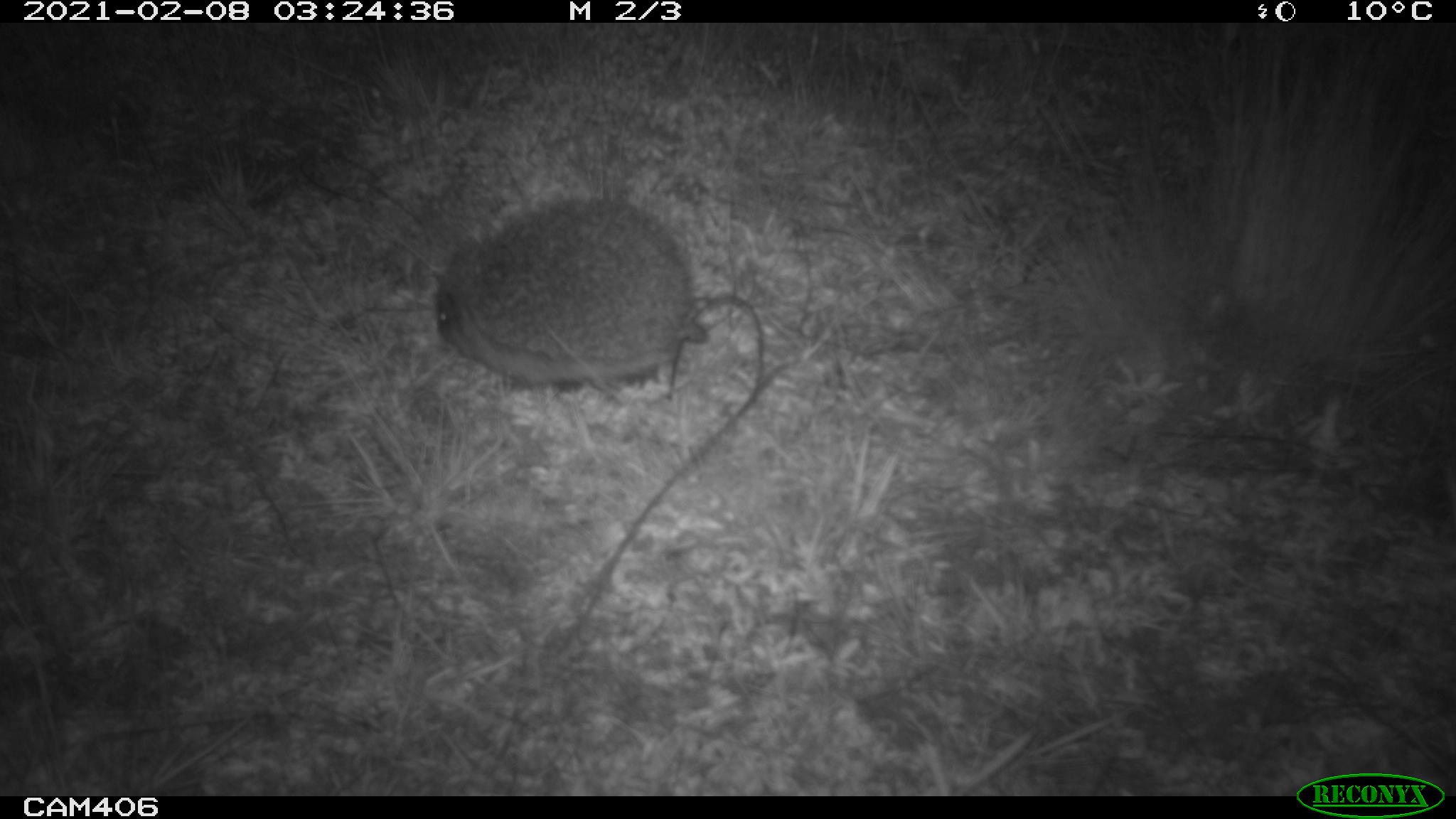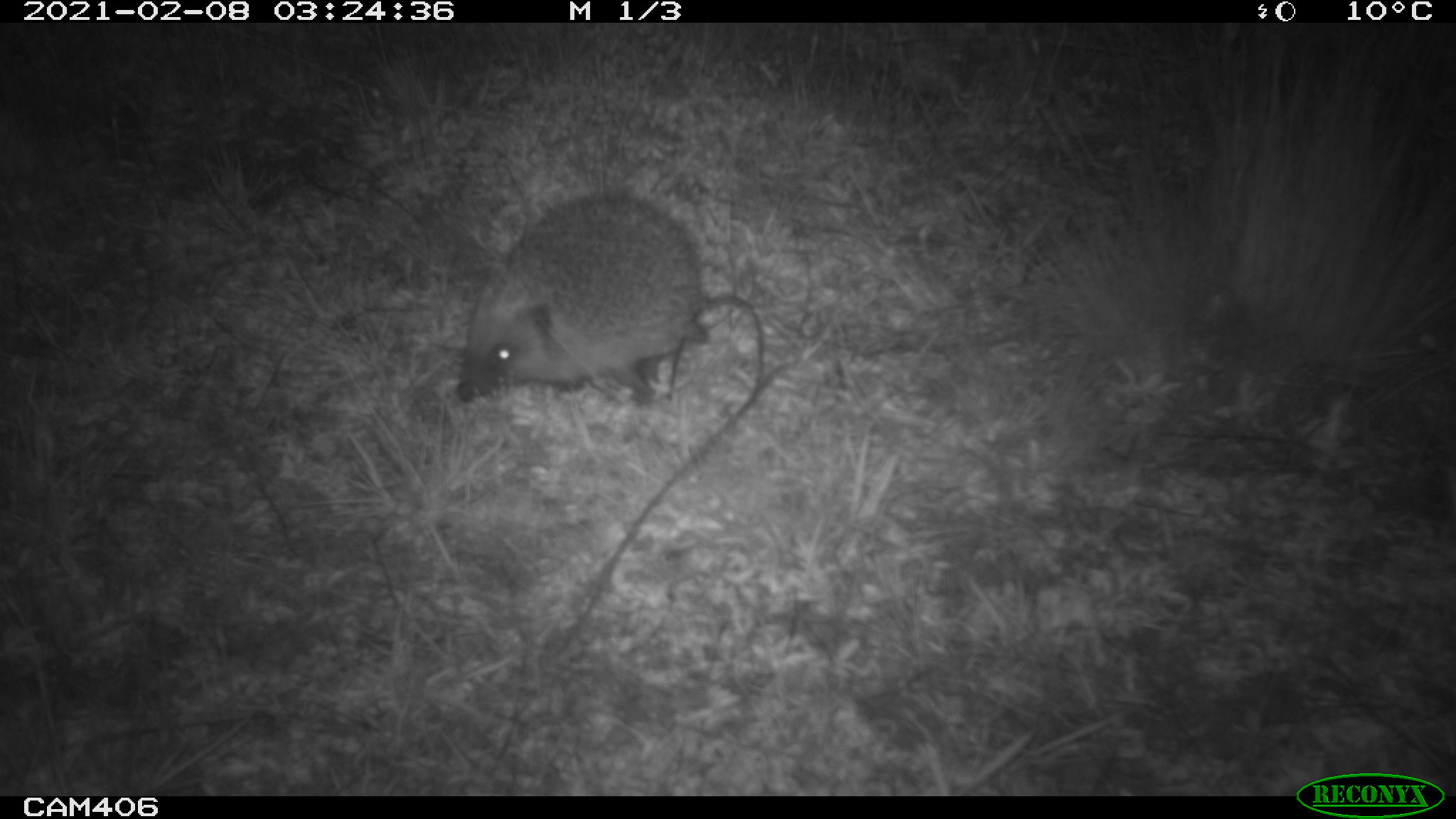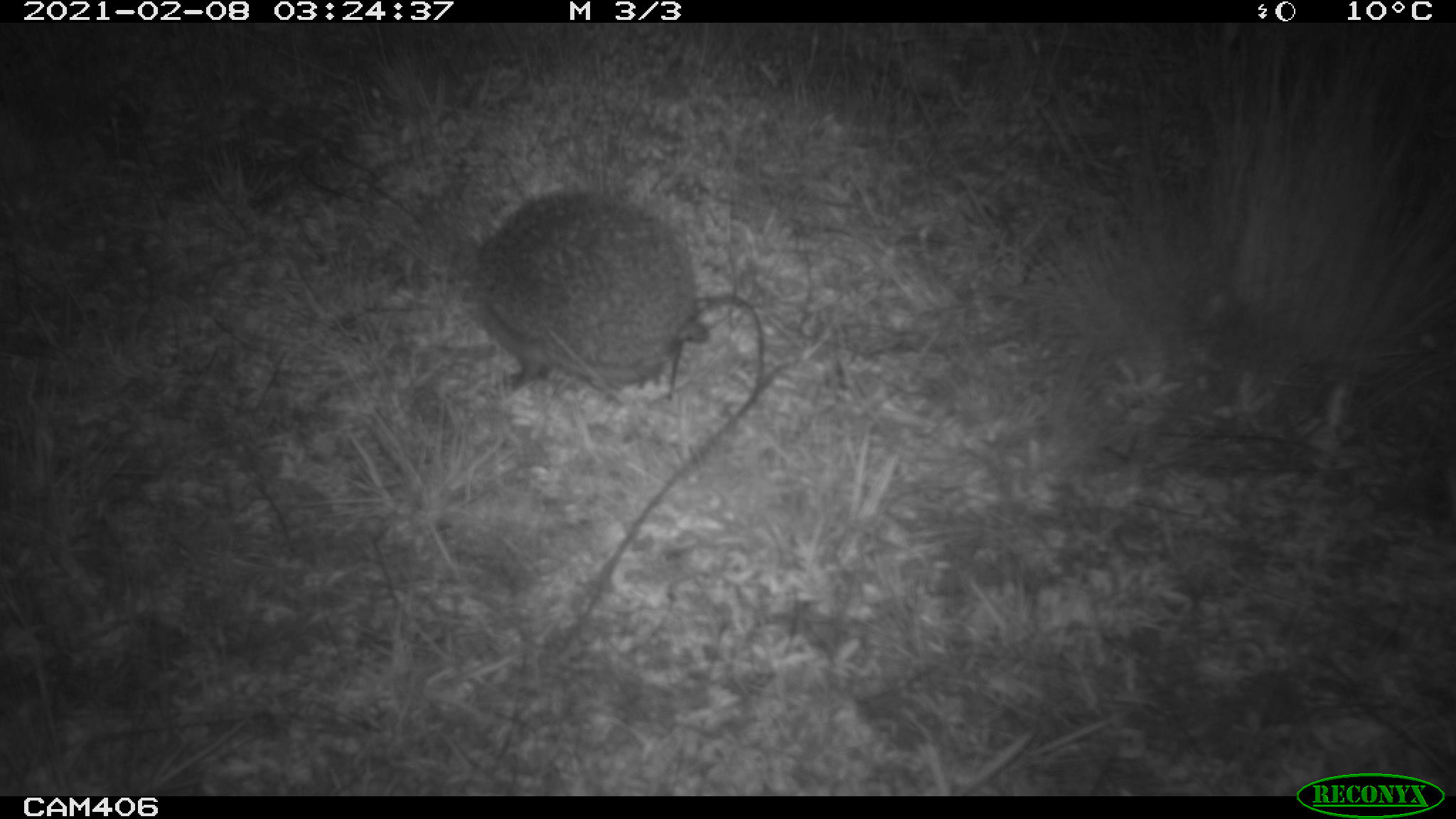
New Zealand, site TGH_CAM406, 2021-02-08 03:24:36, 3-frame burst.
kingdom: Animalia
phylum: Chordata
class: Mammalia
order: Eulipotyphla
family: Erinaceidae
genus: Erinaceus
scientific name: Erinaceus europaeus europaeus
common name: european hedgehog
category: hedgehog